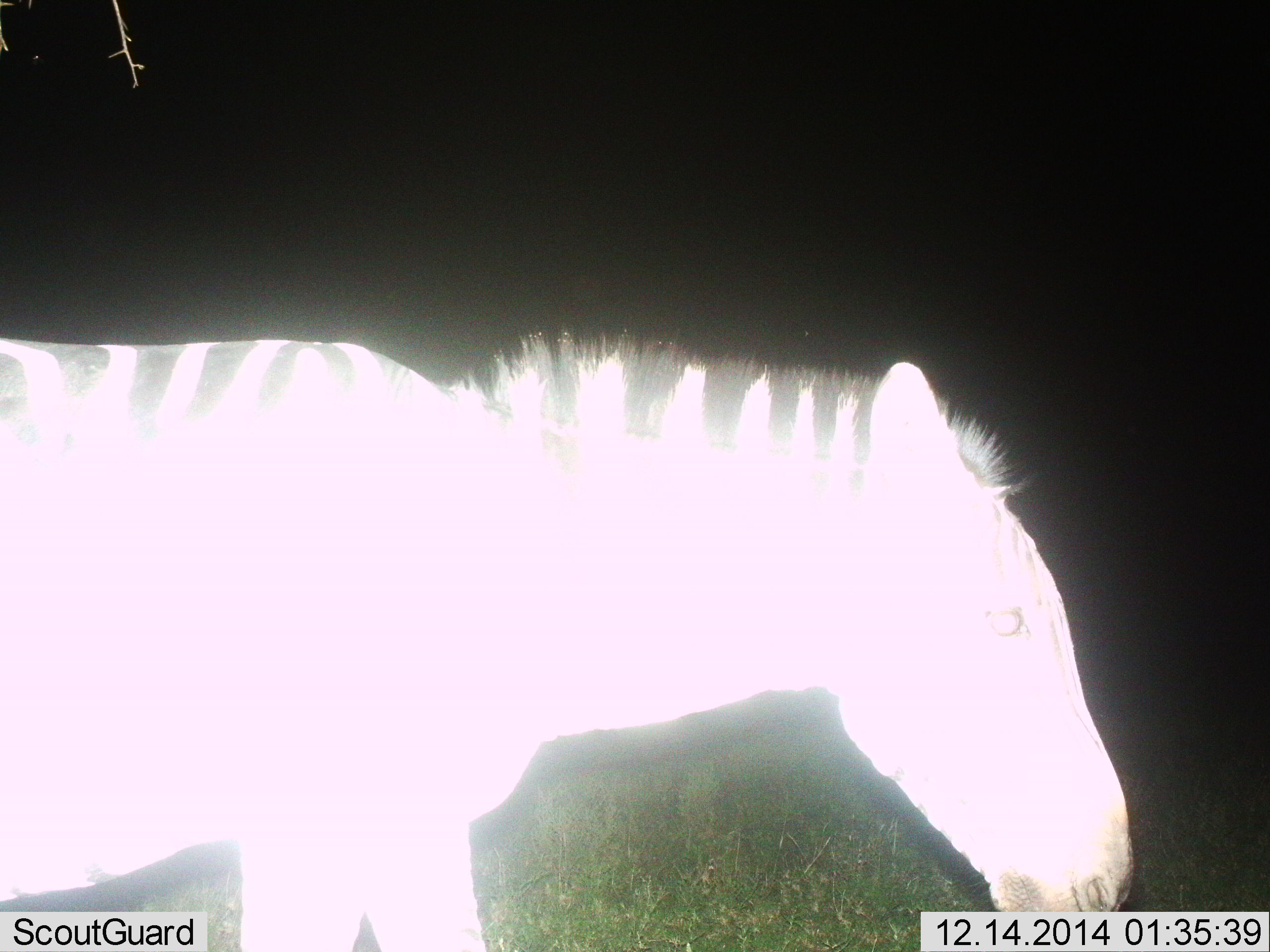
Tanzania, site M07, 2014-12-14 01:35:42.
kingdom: Animalia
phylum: Chordata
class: Mammalia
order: Perissodactyla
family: Equidae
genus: Equus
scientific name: Equus quagga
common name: plains zebra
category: zebra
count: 1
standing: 50%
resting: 0%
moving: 50%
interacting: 0%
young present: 0%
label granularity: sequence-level